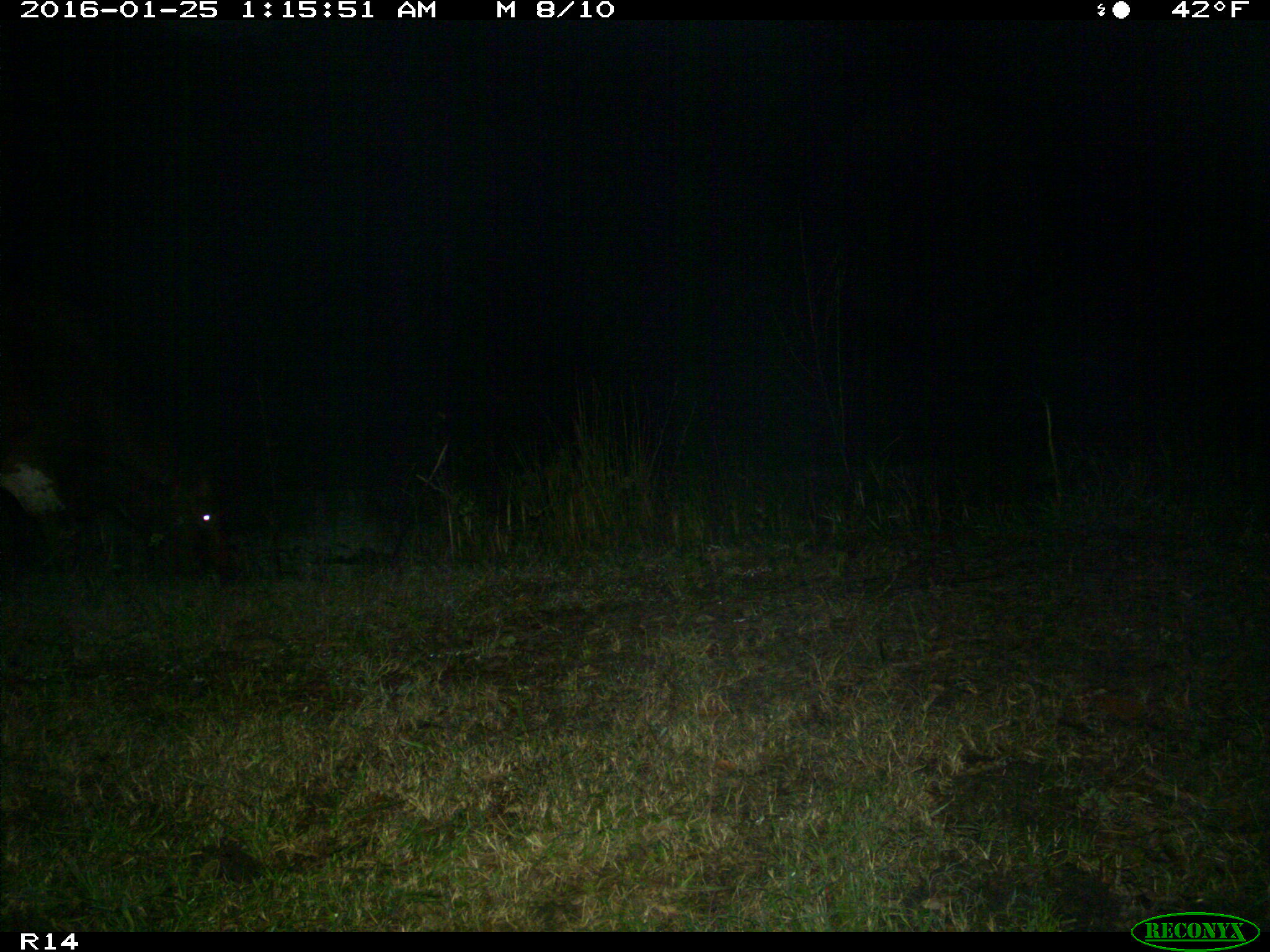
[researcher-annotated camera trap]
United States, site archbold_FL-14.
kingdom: Animalia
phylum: Chordata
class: Mammalia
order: Artiodactyla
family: Bovidae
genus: Bos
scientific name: Bos taurus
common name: domestic cow